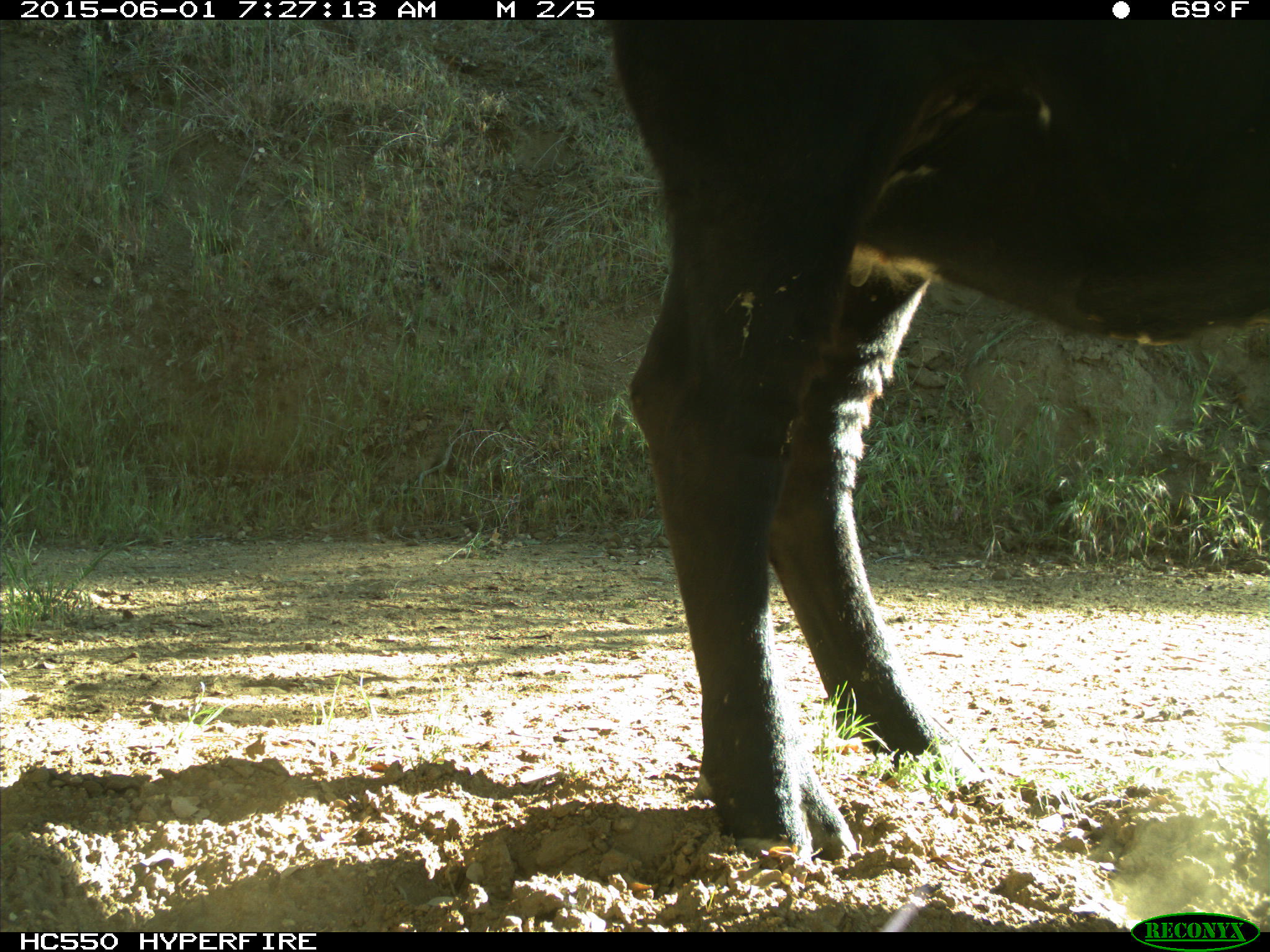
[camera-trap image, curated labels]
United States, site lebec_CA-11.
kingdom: Animalia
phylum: Chordata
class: Mammalia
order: Artiodactyla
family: Bovidae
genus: Bos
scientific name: Bos taurus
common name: domestic cow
Bos taurus (domestic cow).